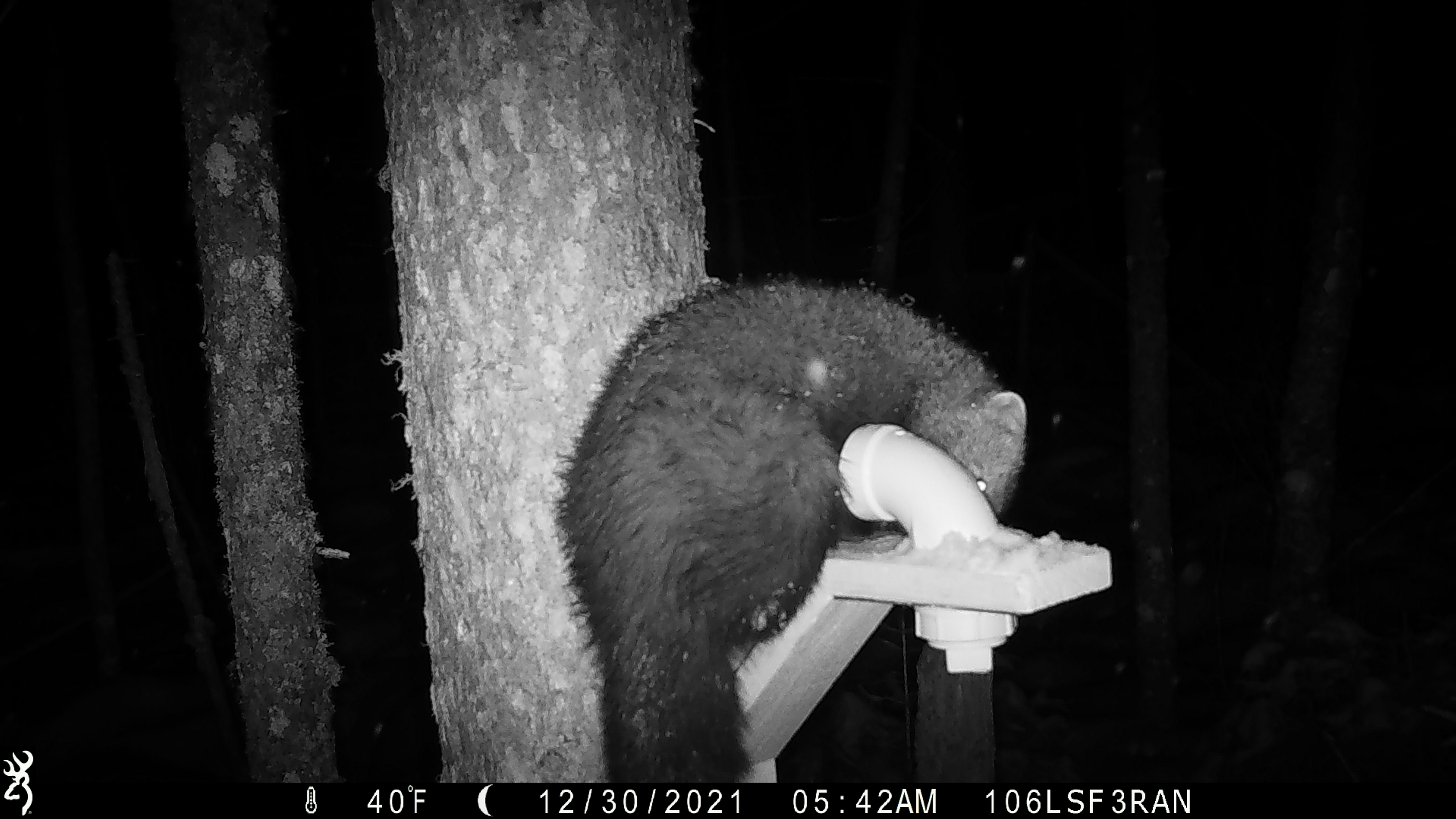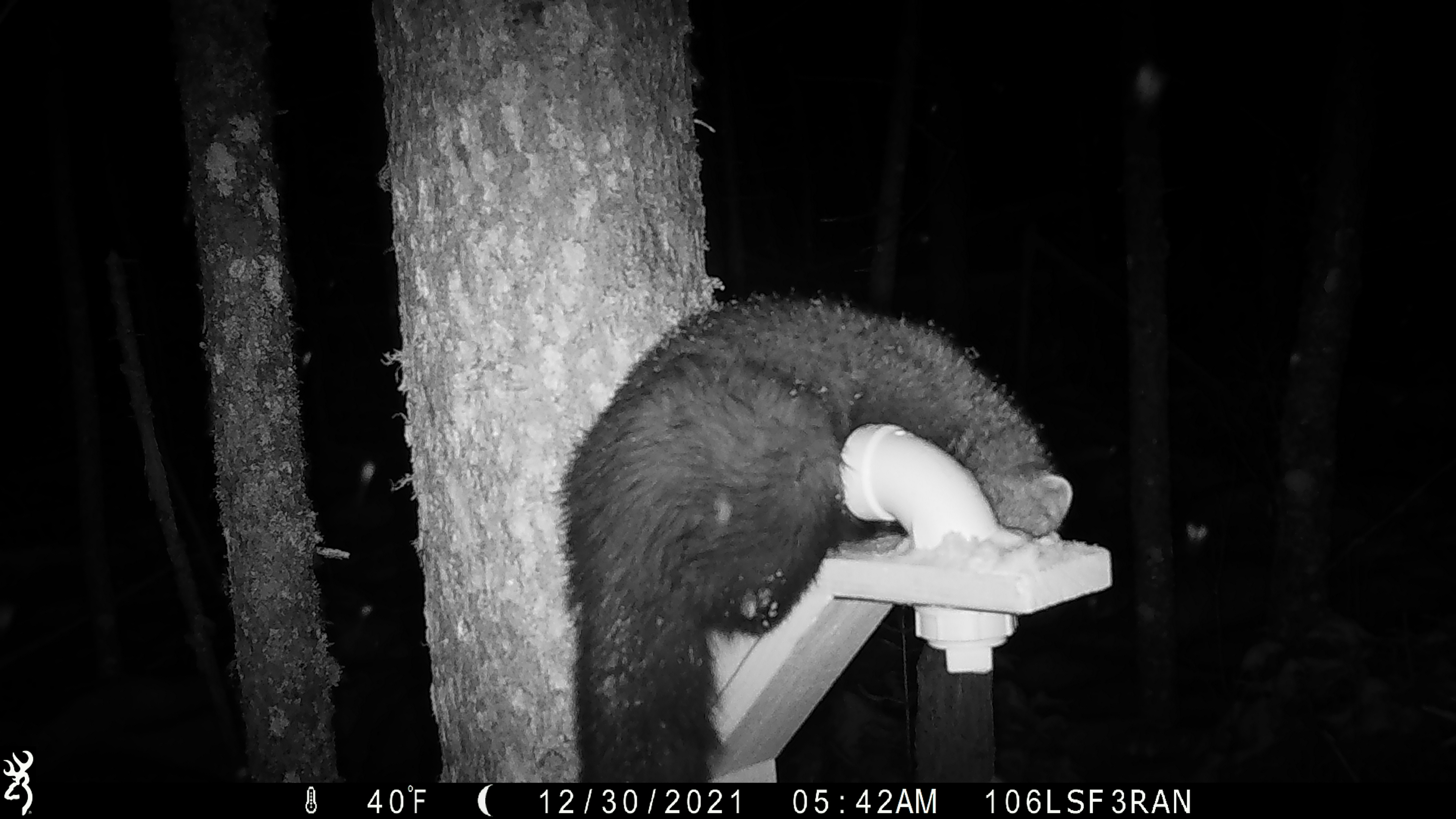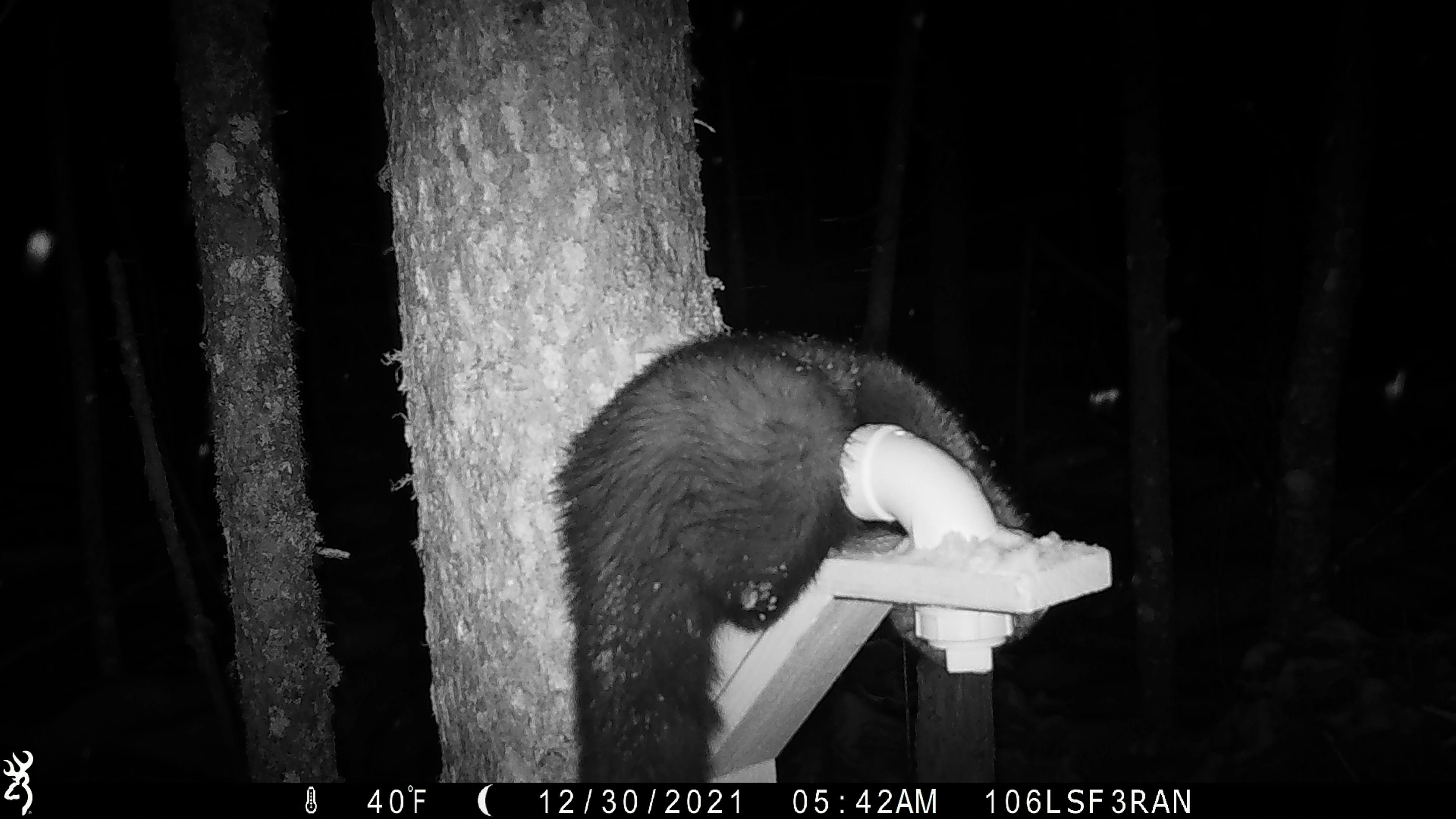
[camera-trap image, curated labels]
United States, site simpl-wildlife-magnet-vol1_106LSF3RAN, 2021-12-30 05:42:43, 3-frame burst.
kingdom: Animalia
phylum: Chordata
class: Mammalia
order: Carnivora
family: Mustelidae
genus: Martes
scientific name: Martes americana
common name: american marten